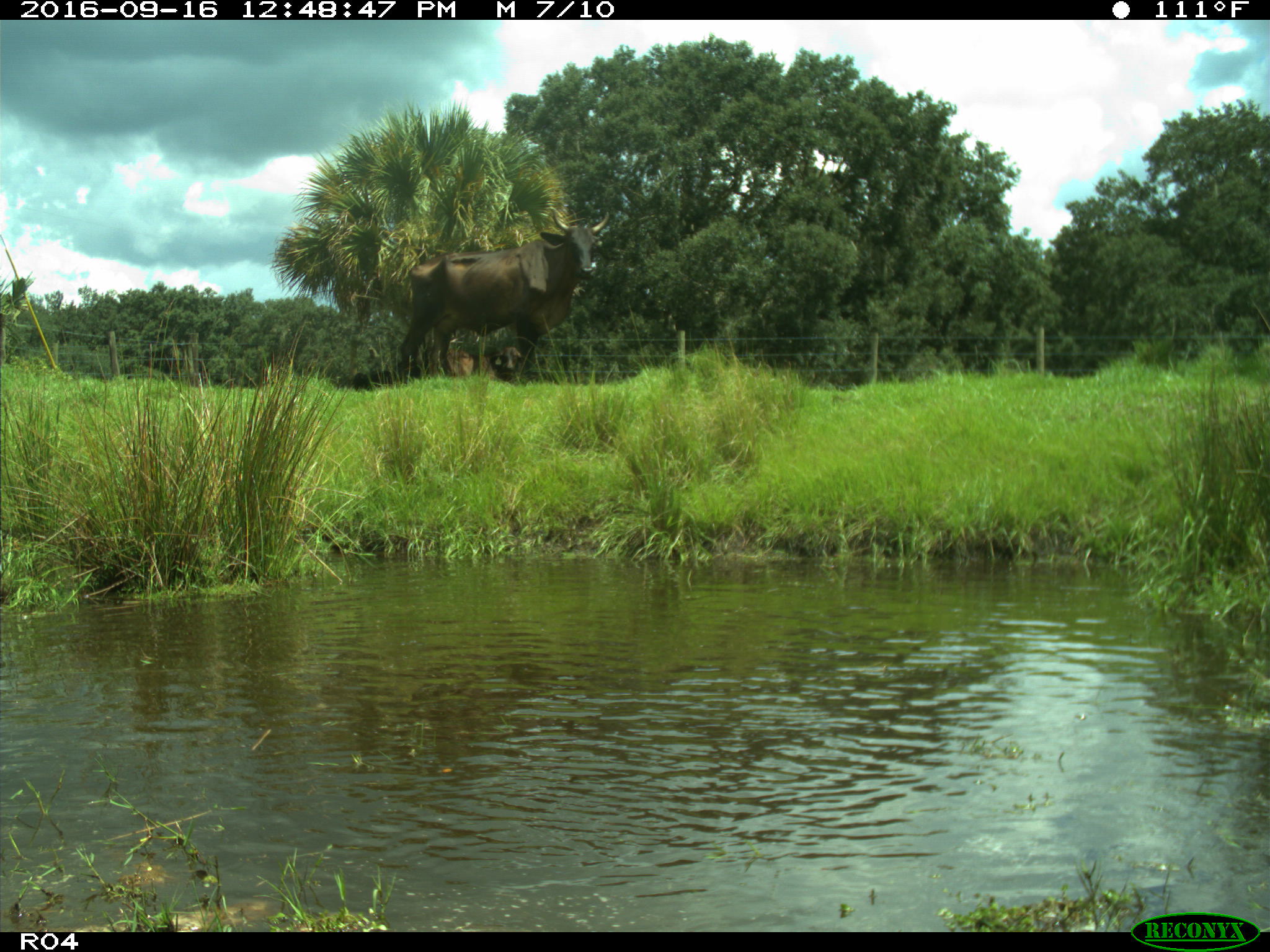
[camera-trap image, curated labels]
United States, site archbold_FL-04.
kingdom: Animalia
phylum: Chordata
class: Mammalia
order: Artiodactyla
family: Bovidae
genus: Bos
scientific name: Bos taurus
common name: domestic cow